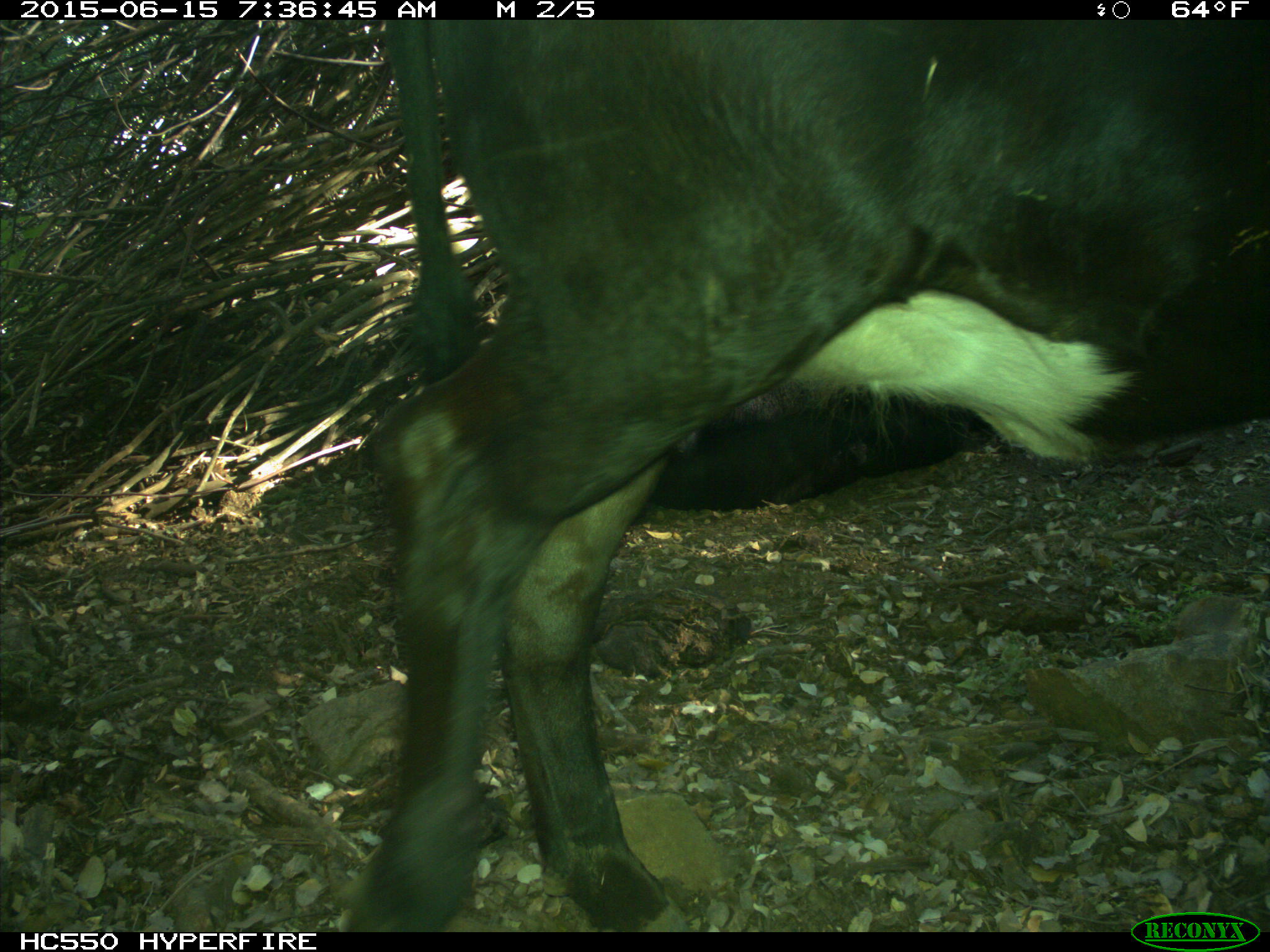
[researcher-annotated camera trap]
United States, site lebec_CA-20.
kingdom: Animalia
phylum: Chordata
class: Mammalia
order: Artiodactyla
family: Bovidae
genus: Bos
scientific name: Bos taurus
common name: domestic cow